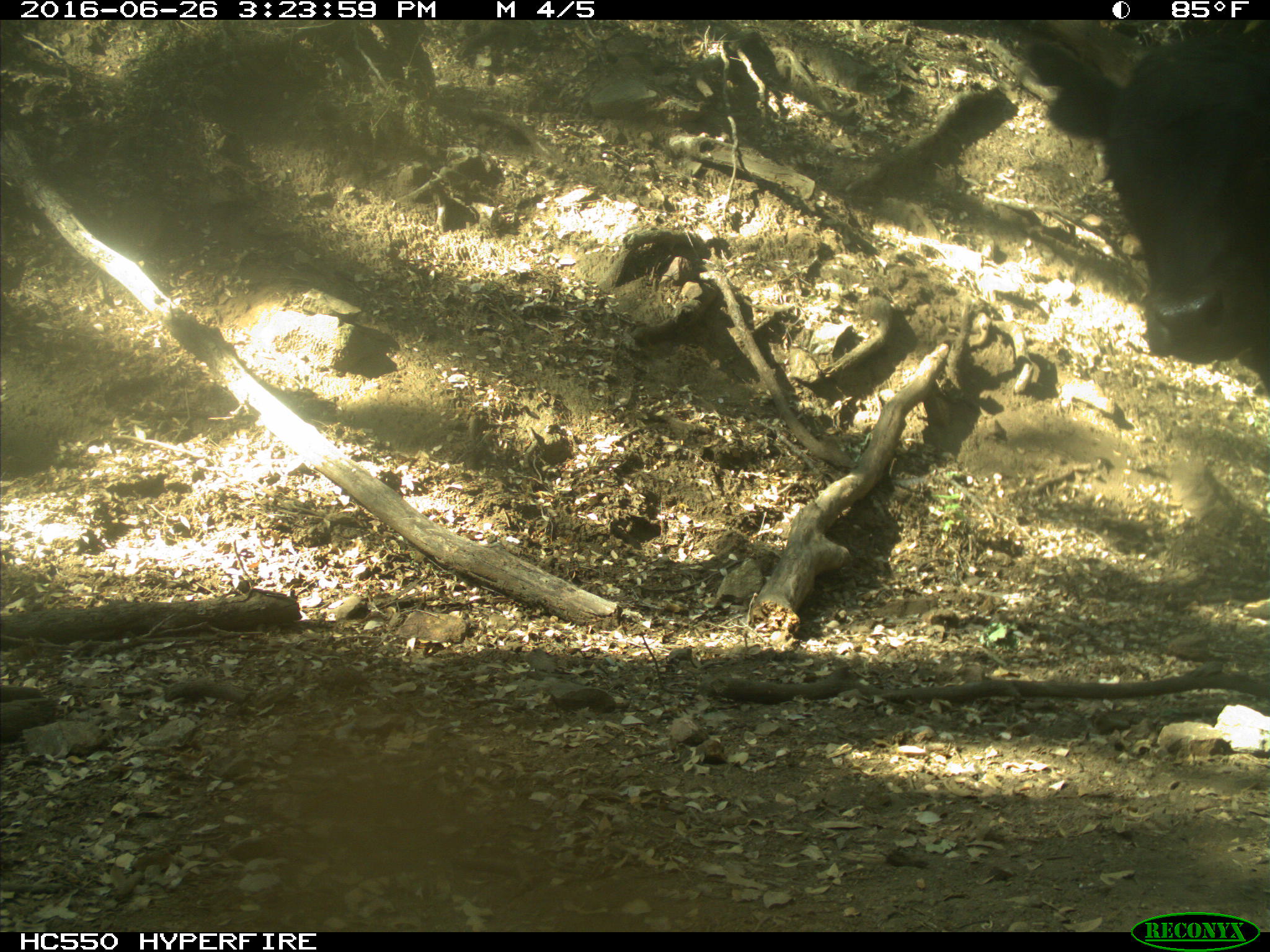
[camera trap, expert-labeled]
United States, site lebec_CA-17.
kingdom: Animalia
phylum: Chordata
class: Mammalia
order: Artiodactyla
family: Bovidae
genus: Bos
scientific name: Bos taurus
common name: domestic cow